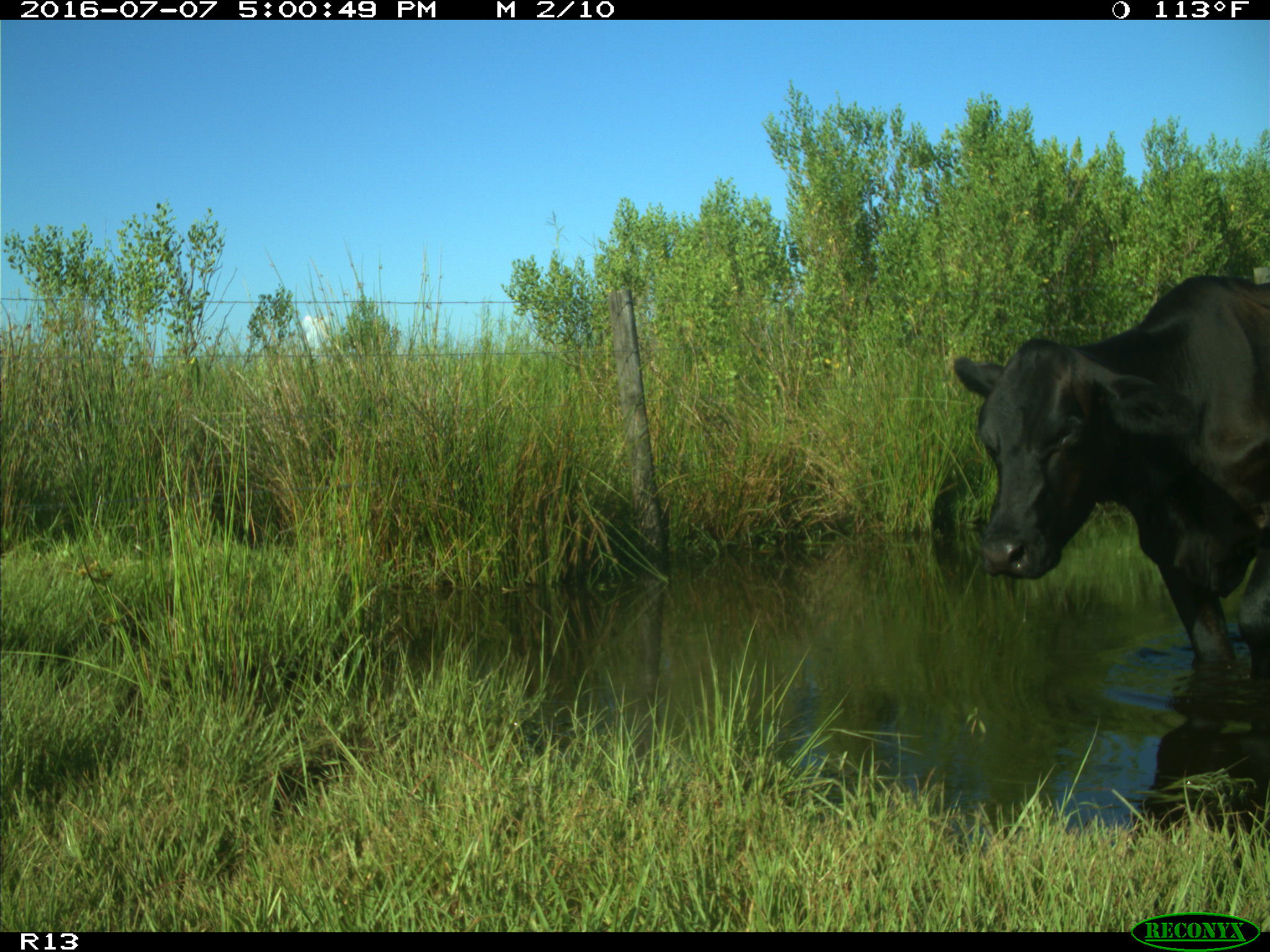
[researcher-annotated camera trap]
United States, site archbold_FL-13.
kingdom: Animalia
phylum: Chordata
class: Mammalia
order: Artiodactyla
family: Bovidae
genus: Bos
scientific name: Bos taurus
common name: domestic cow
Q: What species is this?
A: Bos taurus (domestic cow).